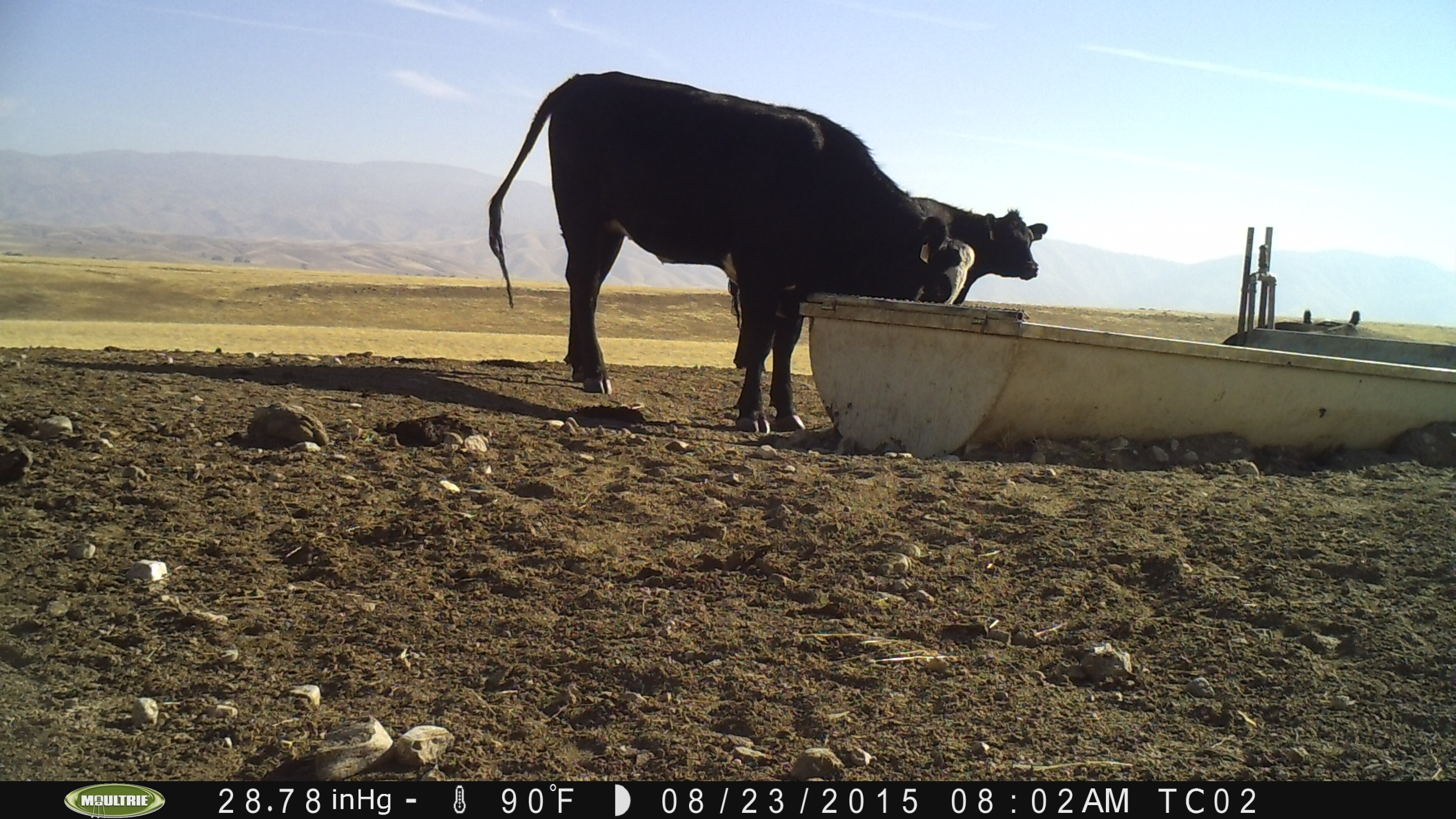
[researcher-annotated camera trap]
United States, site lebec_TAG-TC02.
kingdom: Animalia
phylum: Chordata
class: Mammalia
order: Artiodactyla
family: Bovidae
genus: Bos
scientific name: Bos taurus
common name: domestic cow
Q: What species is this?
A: Bos taurus (domestic cow).